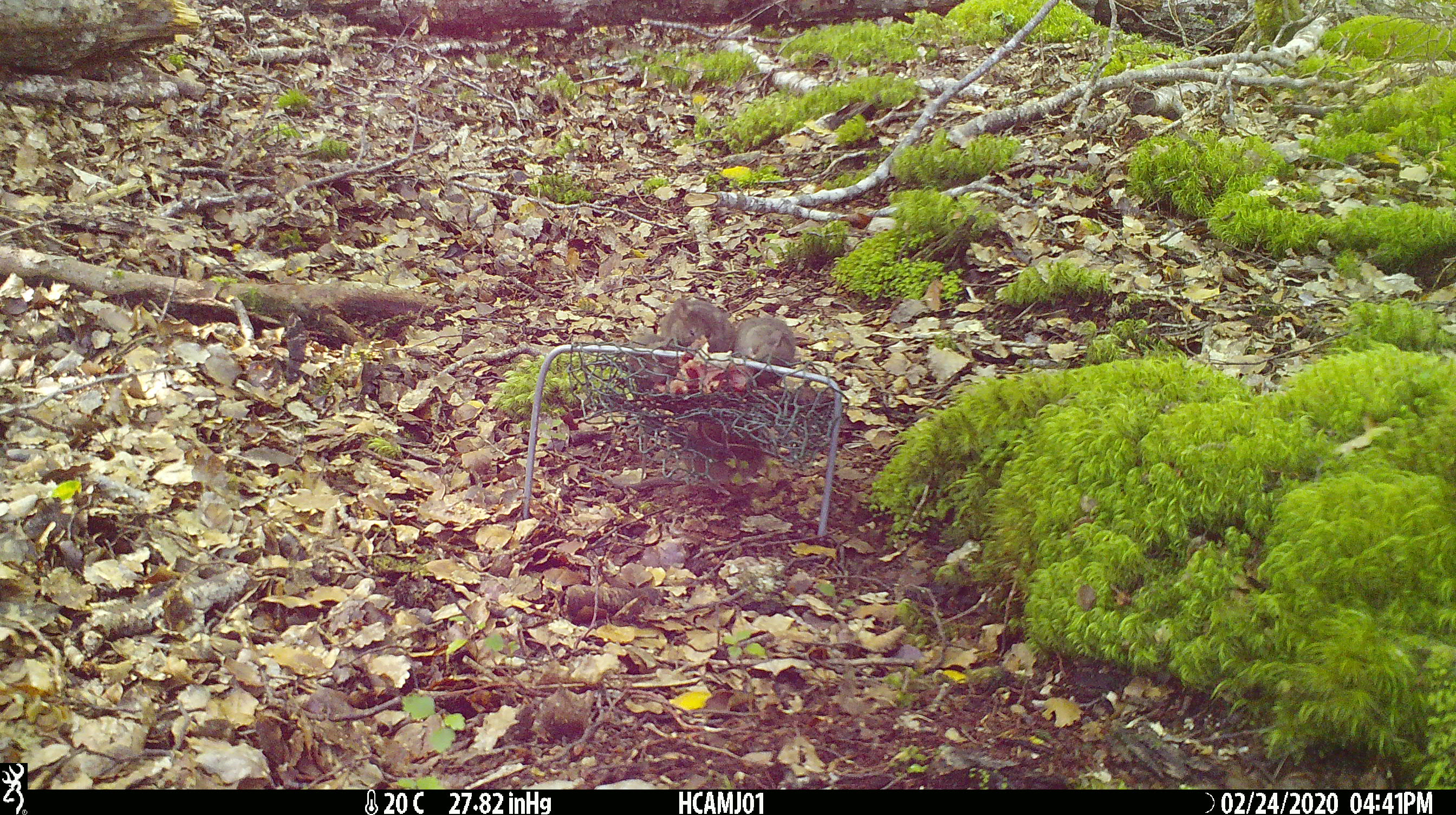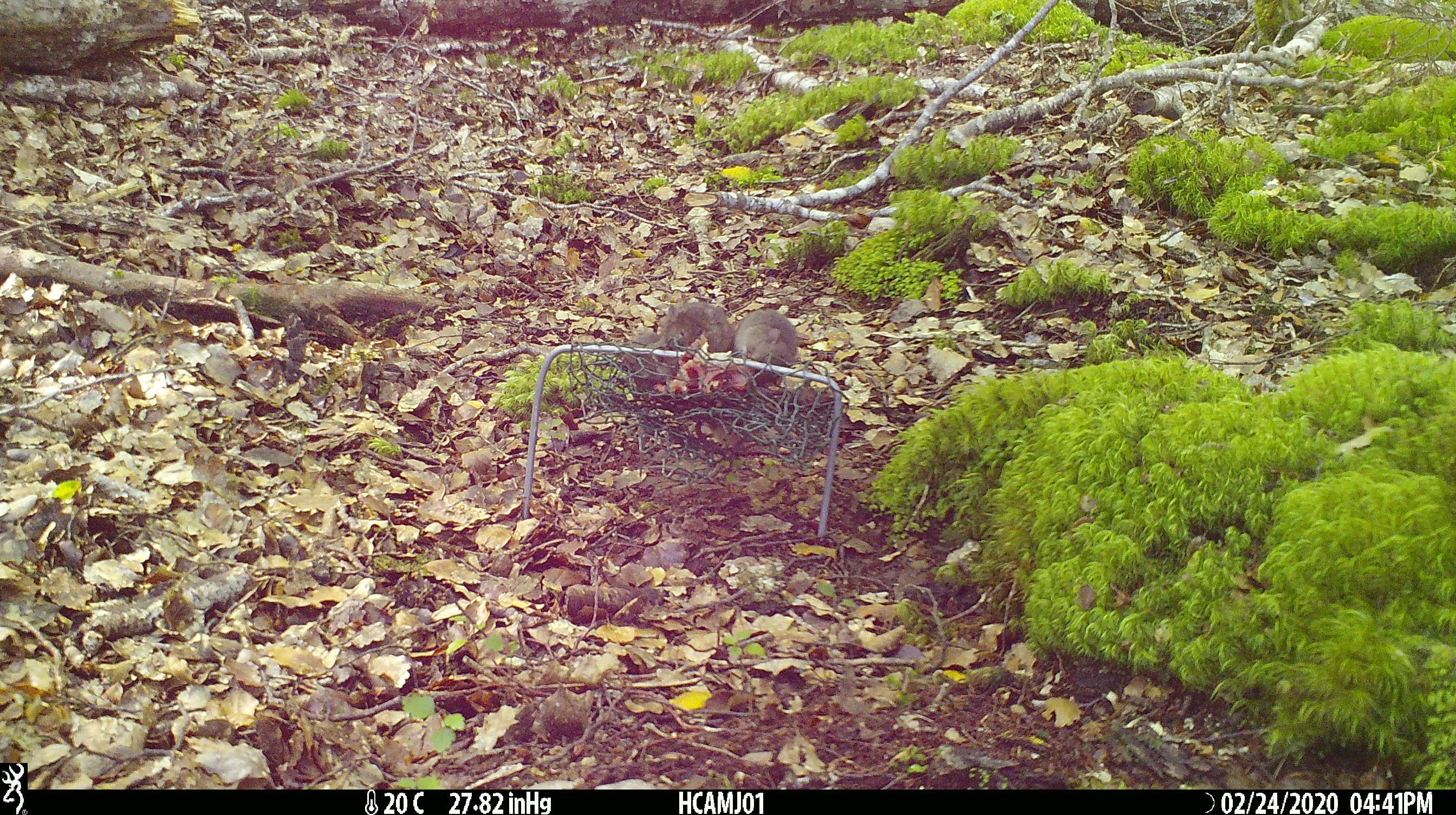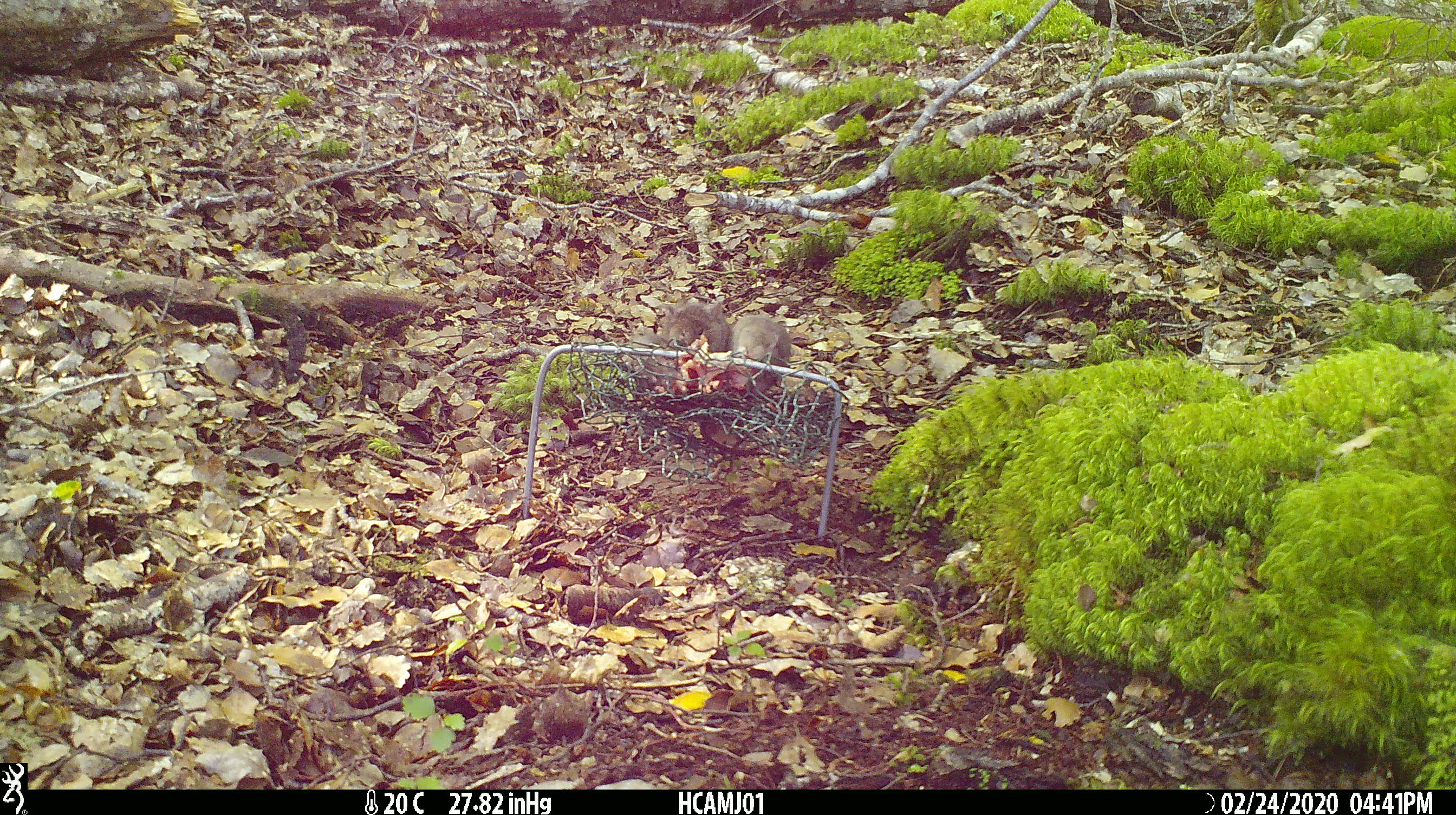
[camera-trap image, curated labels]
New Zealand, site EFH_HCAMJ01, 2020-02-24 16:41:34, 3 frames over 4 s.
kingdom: Animalia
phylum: Chordata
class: Mammalia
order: Rodentia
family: Muridae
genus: Mus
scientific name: Mus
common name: mouse